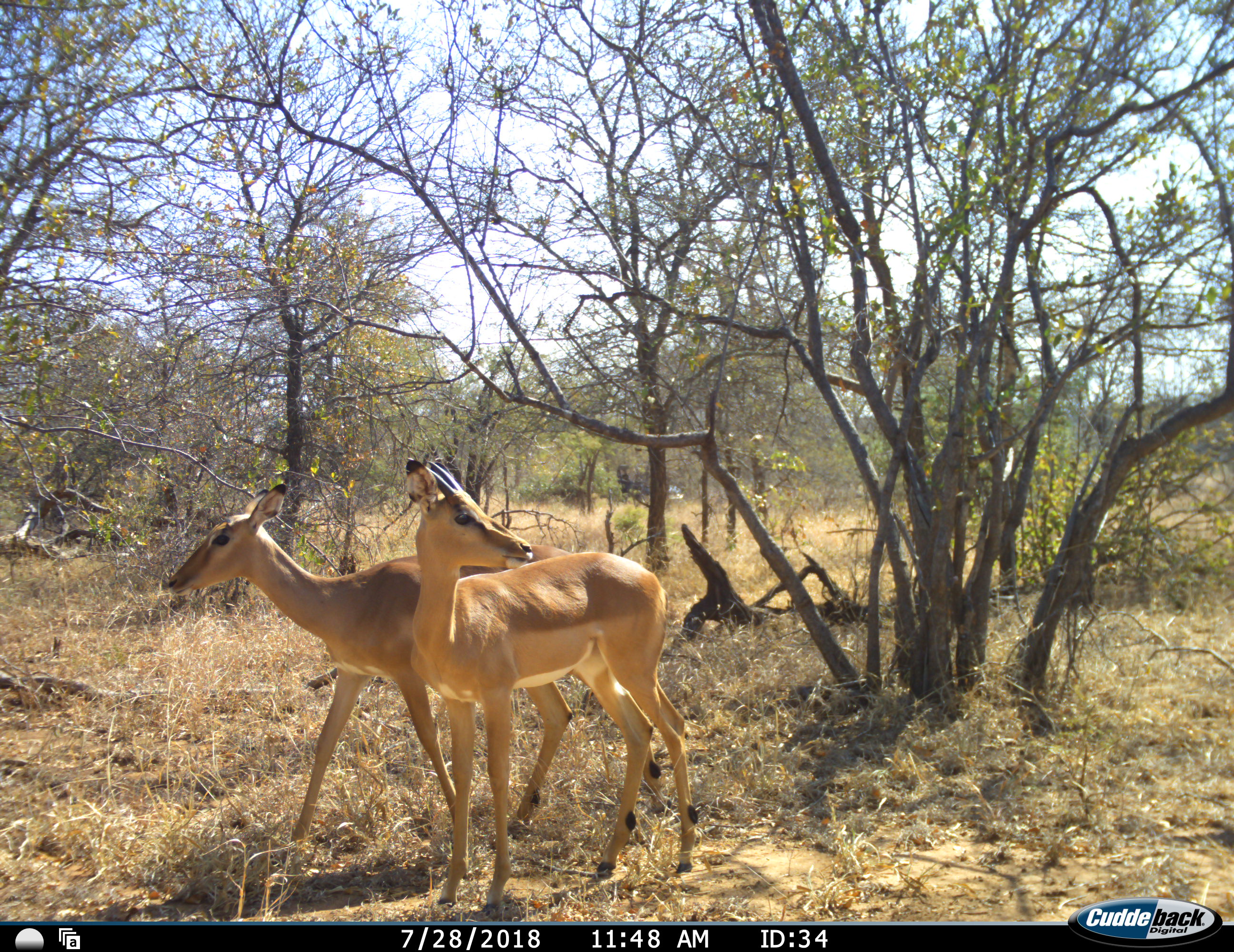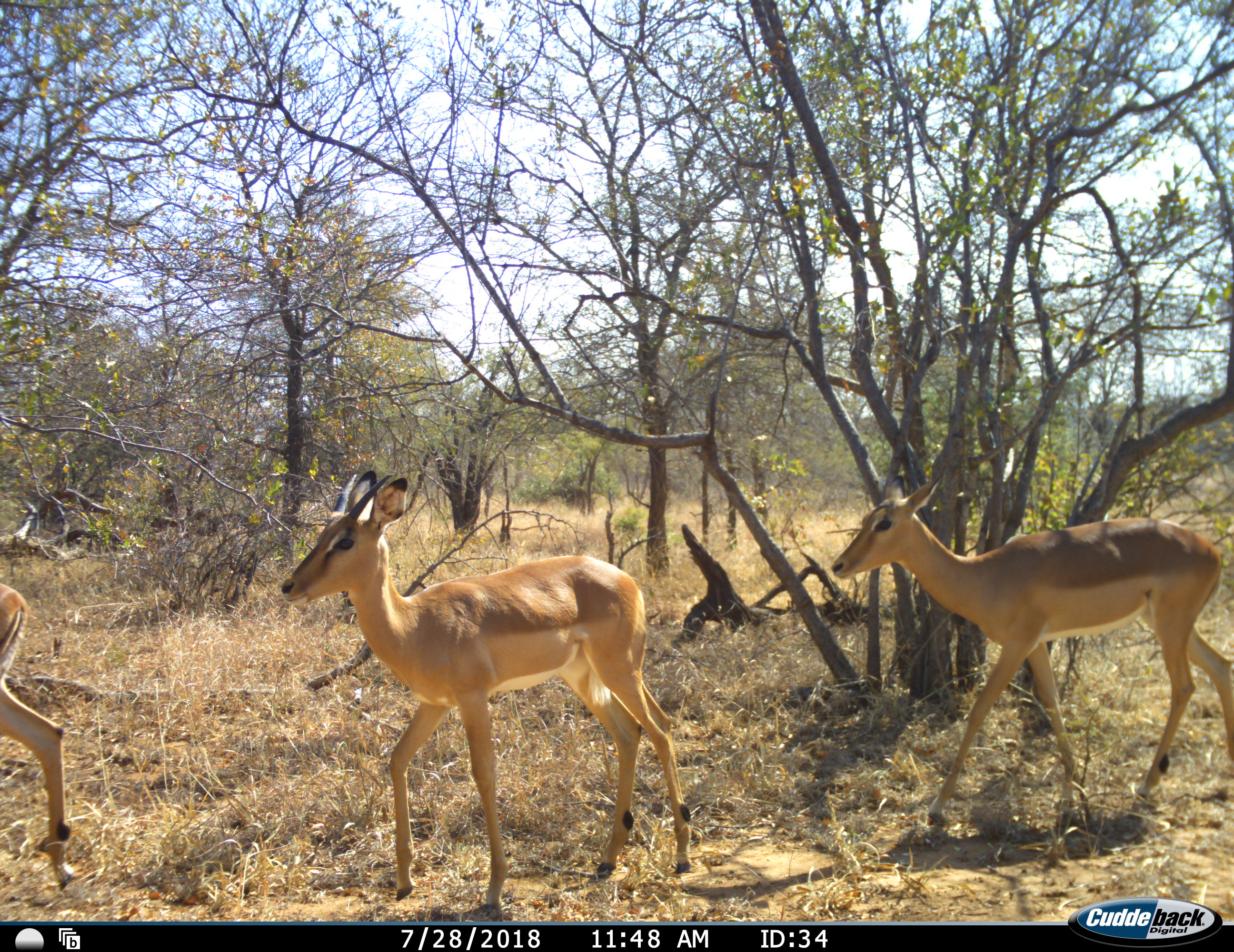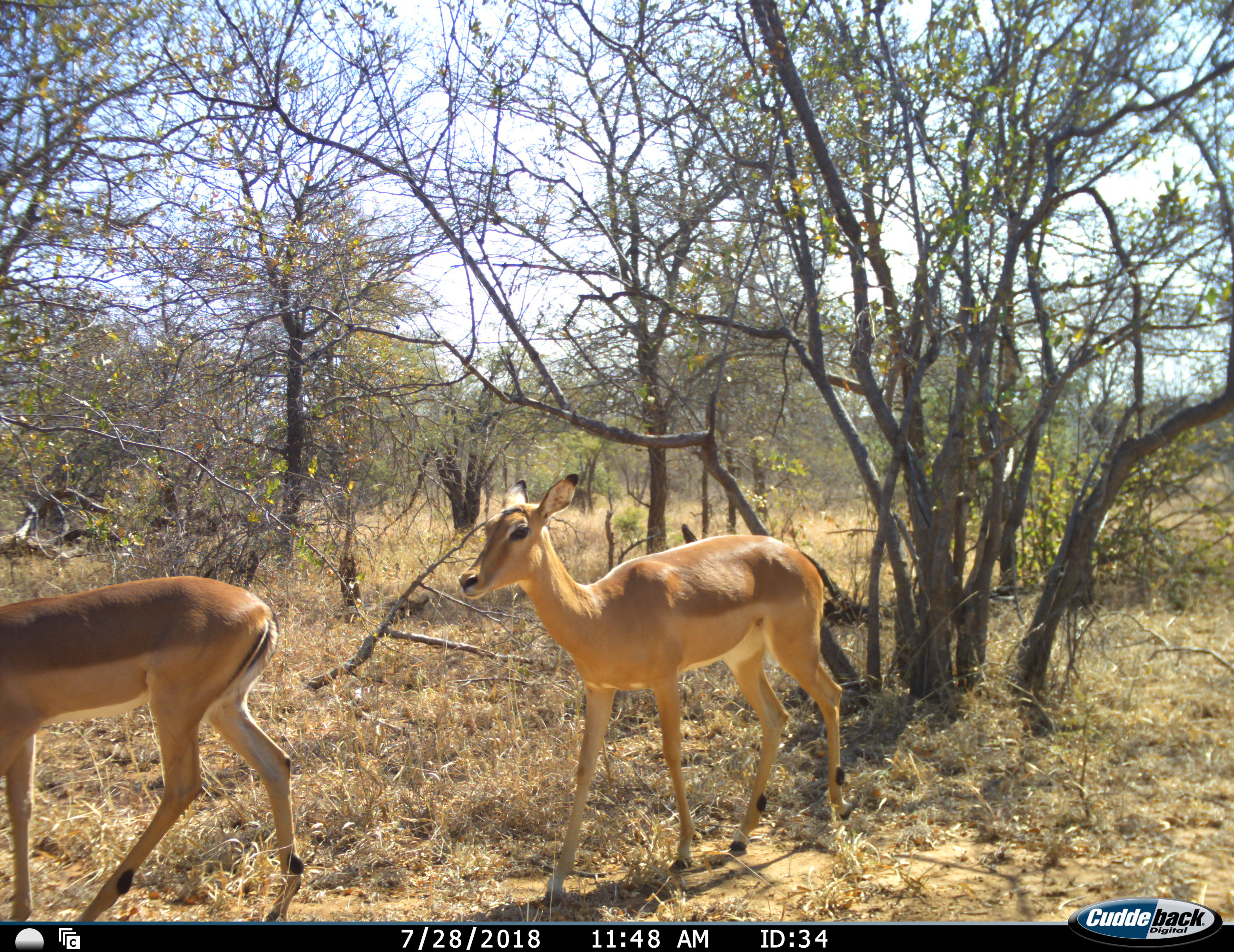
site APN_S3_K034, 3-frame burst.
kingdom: Animalia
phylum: Chordata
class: Mammalia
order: Artiodactyla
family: Bovidae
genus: Aepyceros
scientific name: Aepyceros melampus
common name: impala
Impala (Aepyceros melampus), count 3. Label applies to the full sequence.